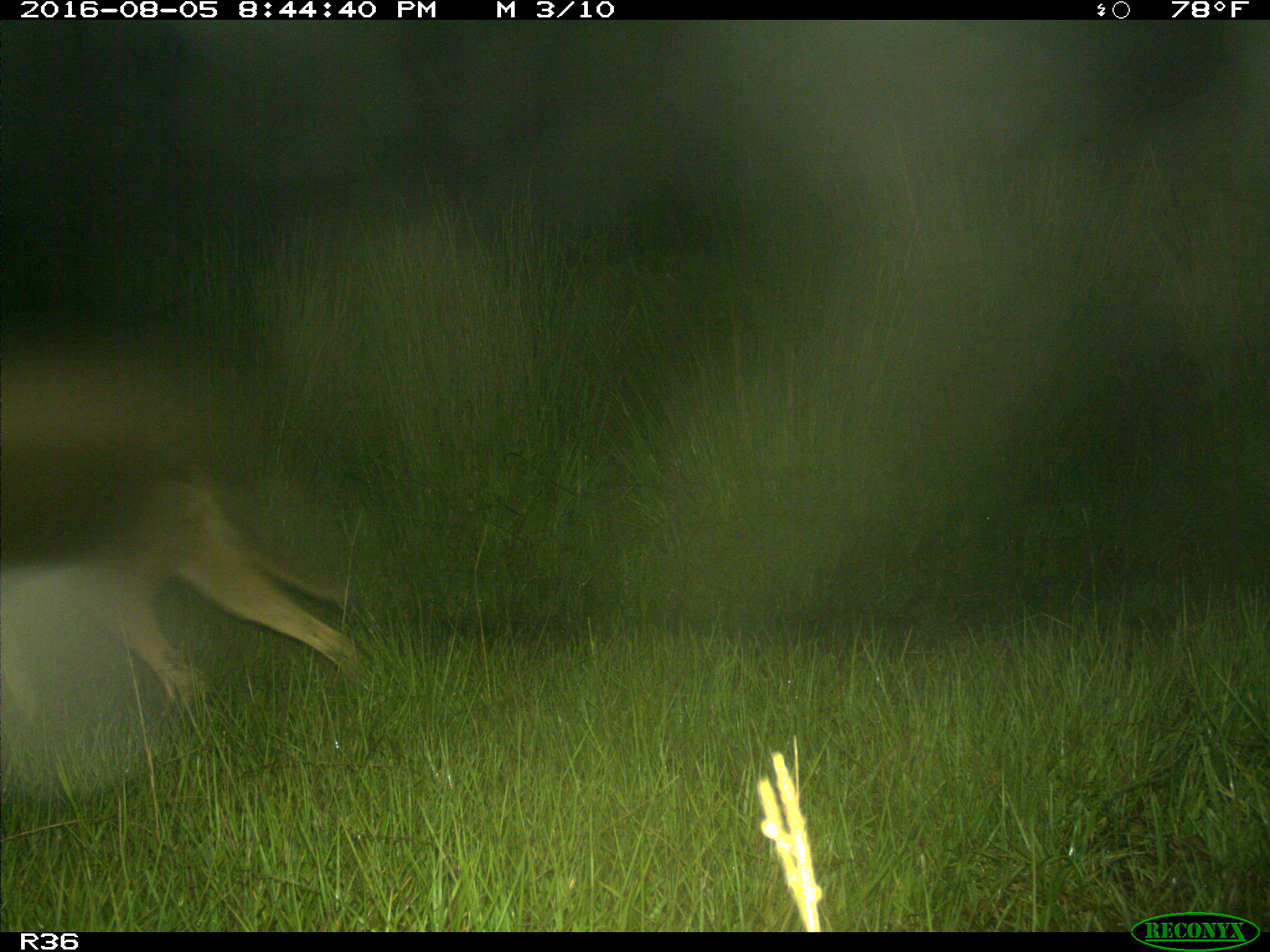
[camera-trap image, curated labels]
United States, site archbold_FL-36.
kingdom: Animalia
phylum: Chordata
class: Mammalia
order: Carnivora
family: Canidae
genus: Canis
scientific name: Canis latrans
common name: coyote